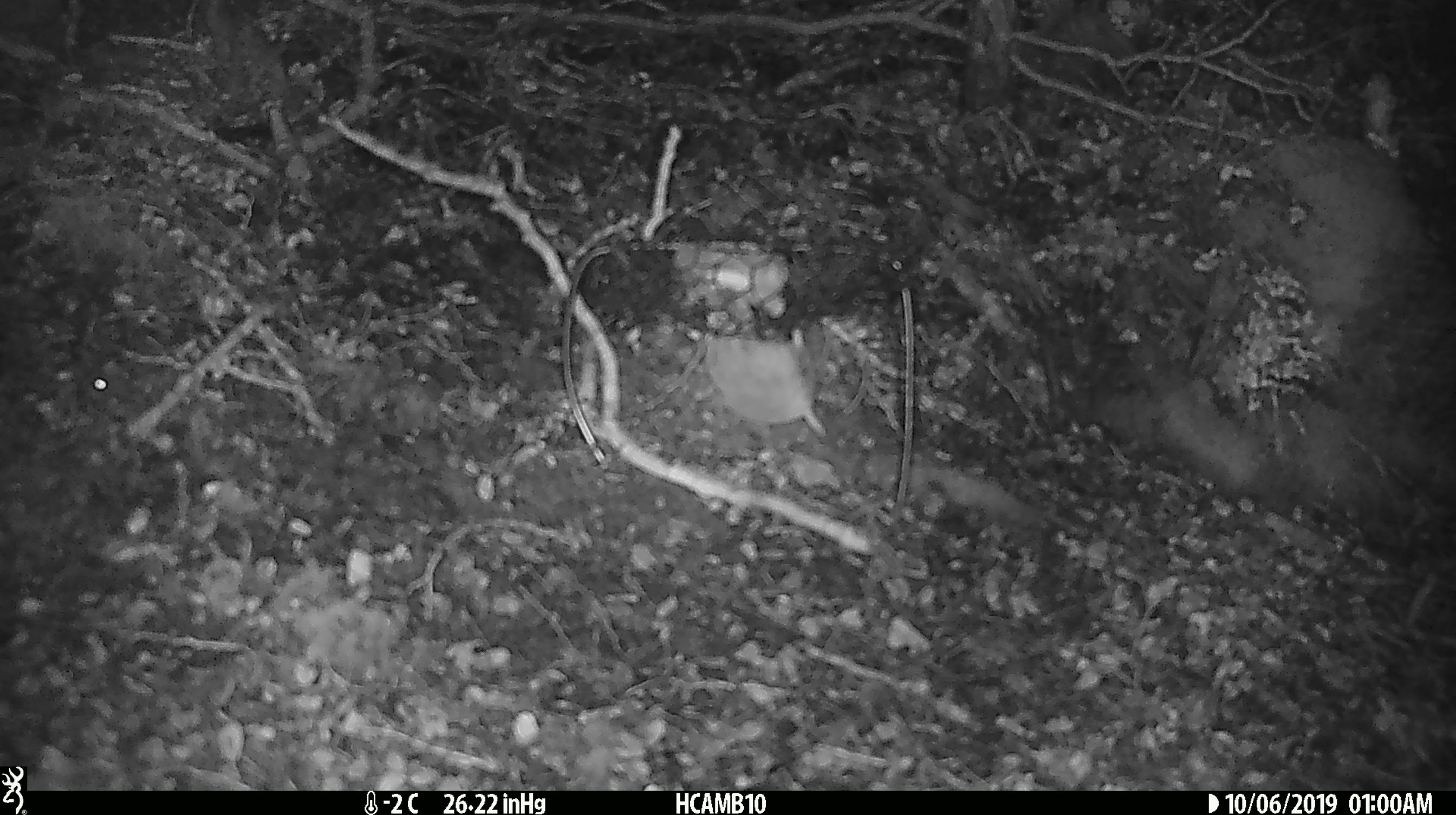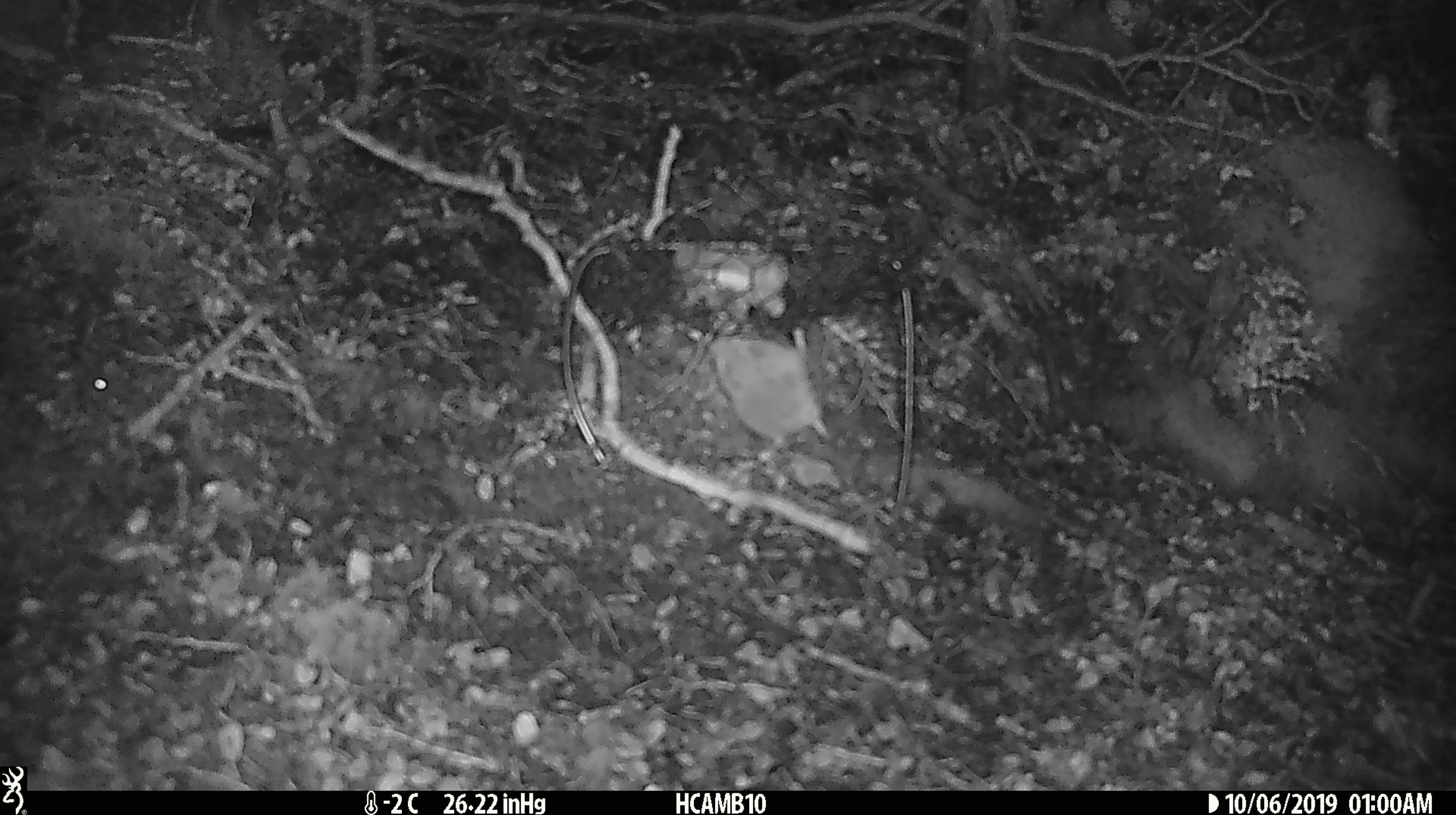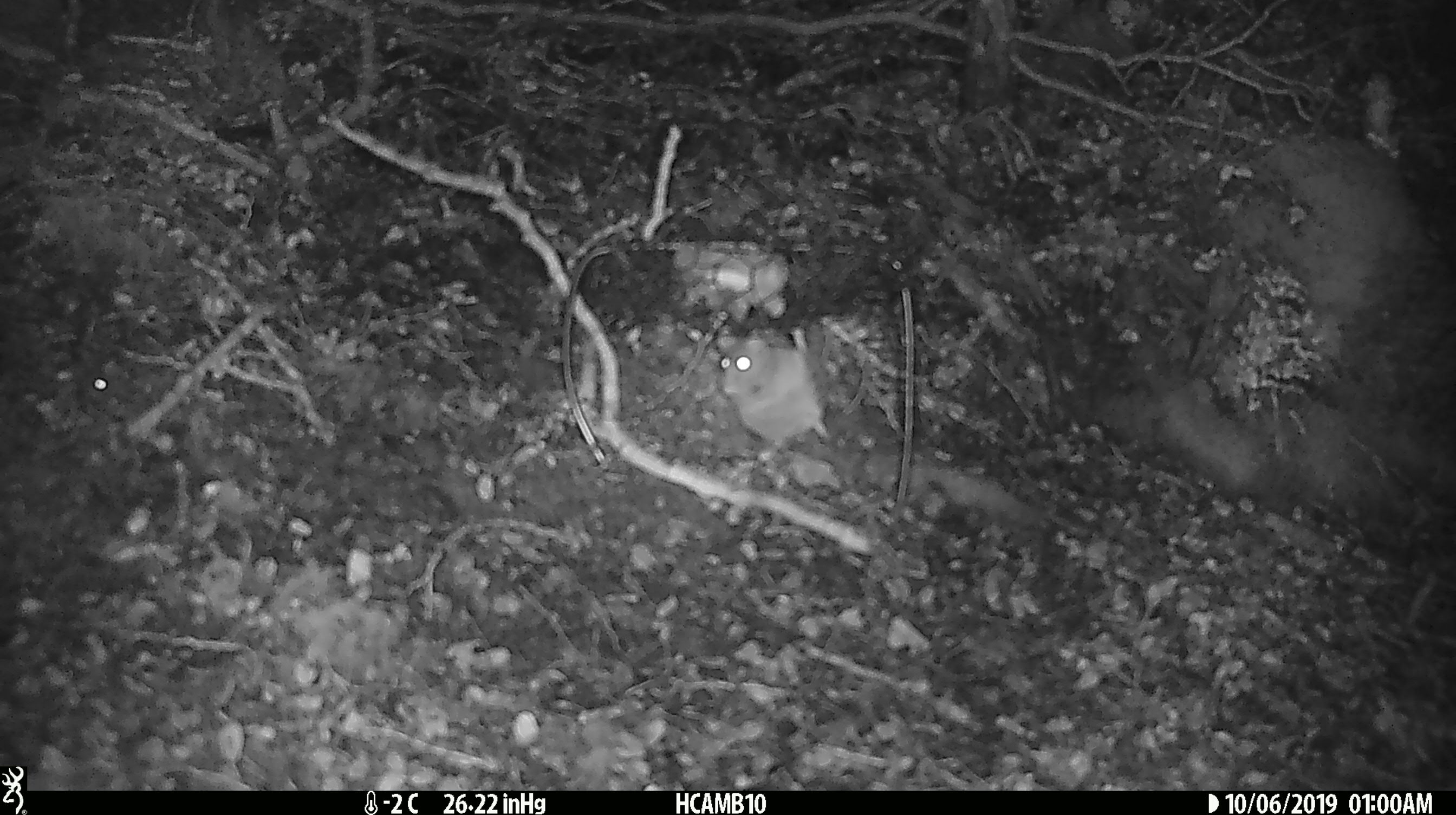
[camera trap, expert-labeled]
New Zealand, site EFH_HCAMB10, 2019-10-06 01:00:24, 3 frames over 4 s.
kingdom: Animalia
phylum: Chordata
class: Mammalia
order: Rodentia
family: Muridae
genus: Mus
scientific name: Mus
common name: mouse